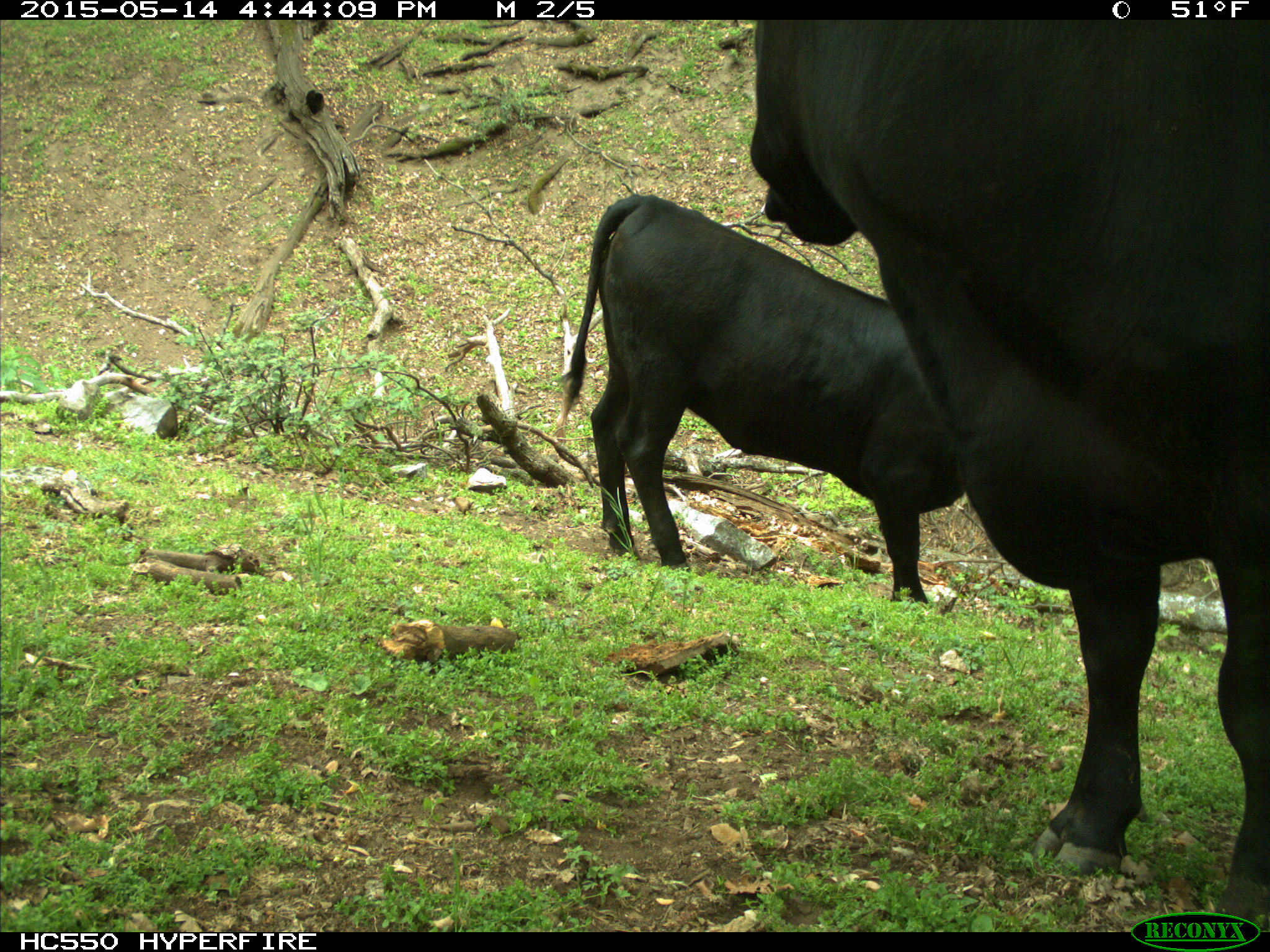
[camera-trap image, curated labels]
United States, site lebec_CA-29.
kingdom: Animalia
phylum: Chordata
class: Mammalia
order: Artiodactyla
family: Bovidae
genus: Bos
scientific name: Bos taurus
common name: domestic cow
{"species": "Bos taurus (domestic cow)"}